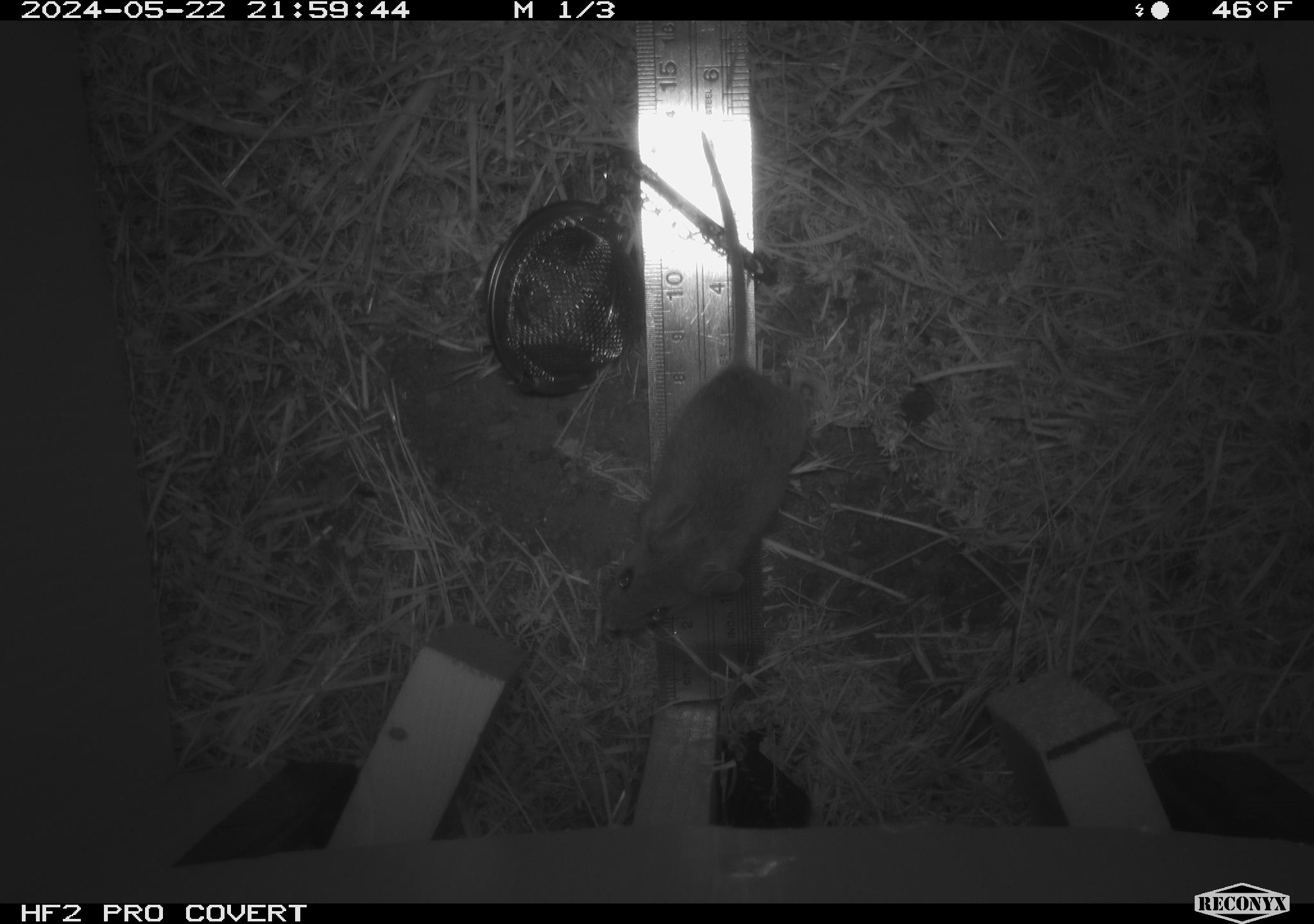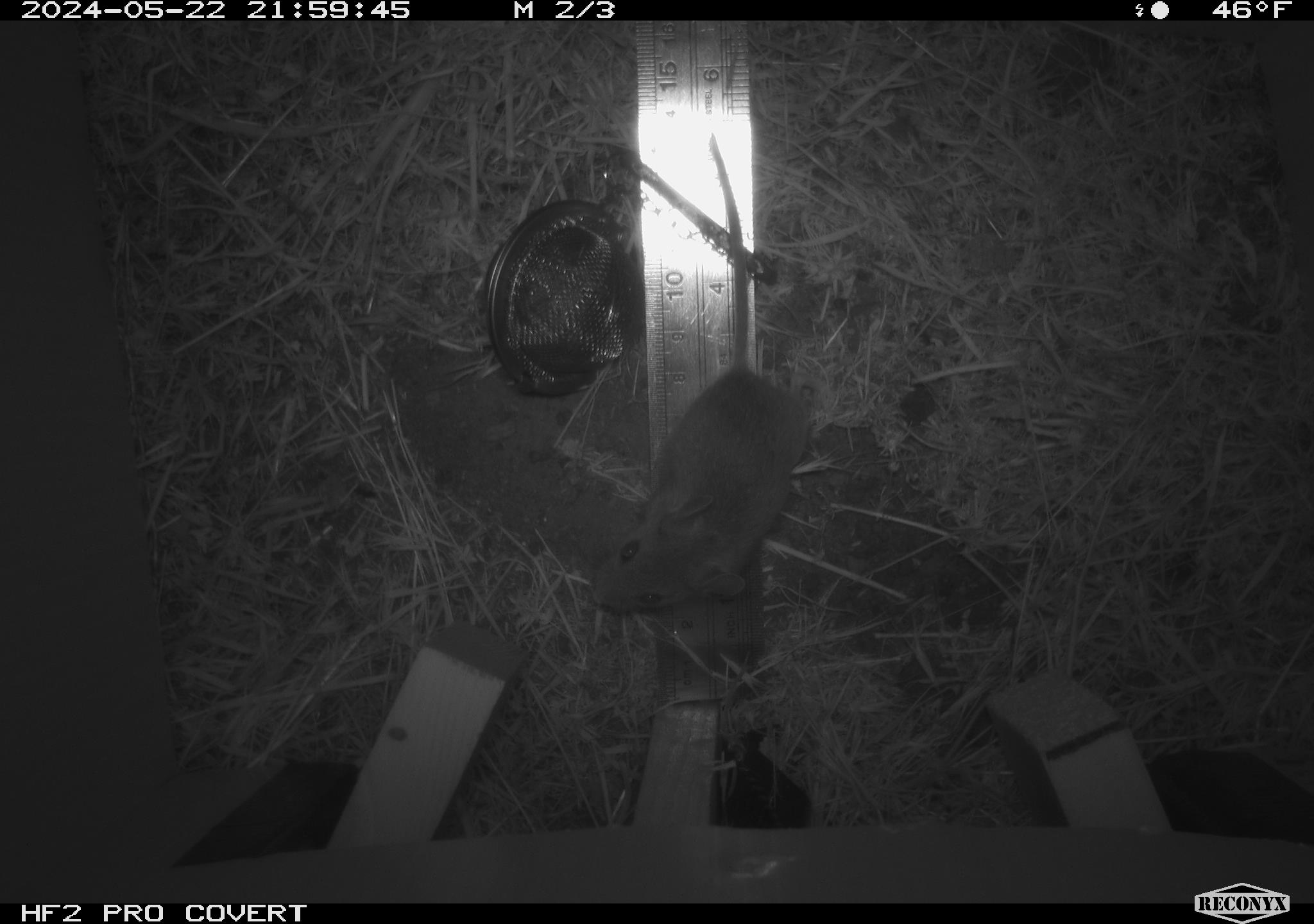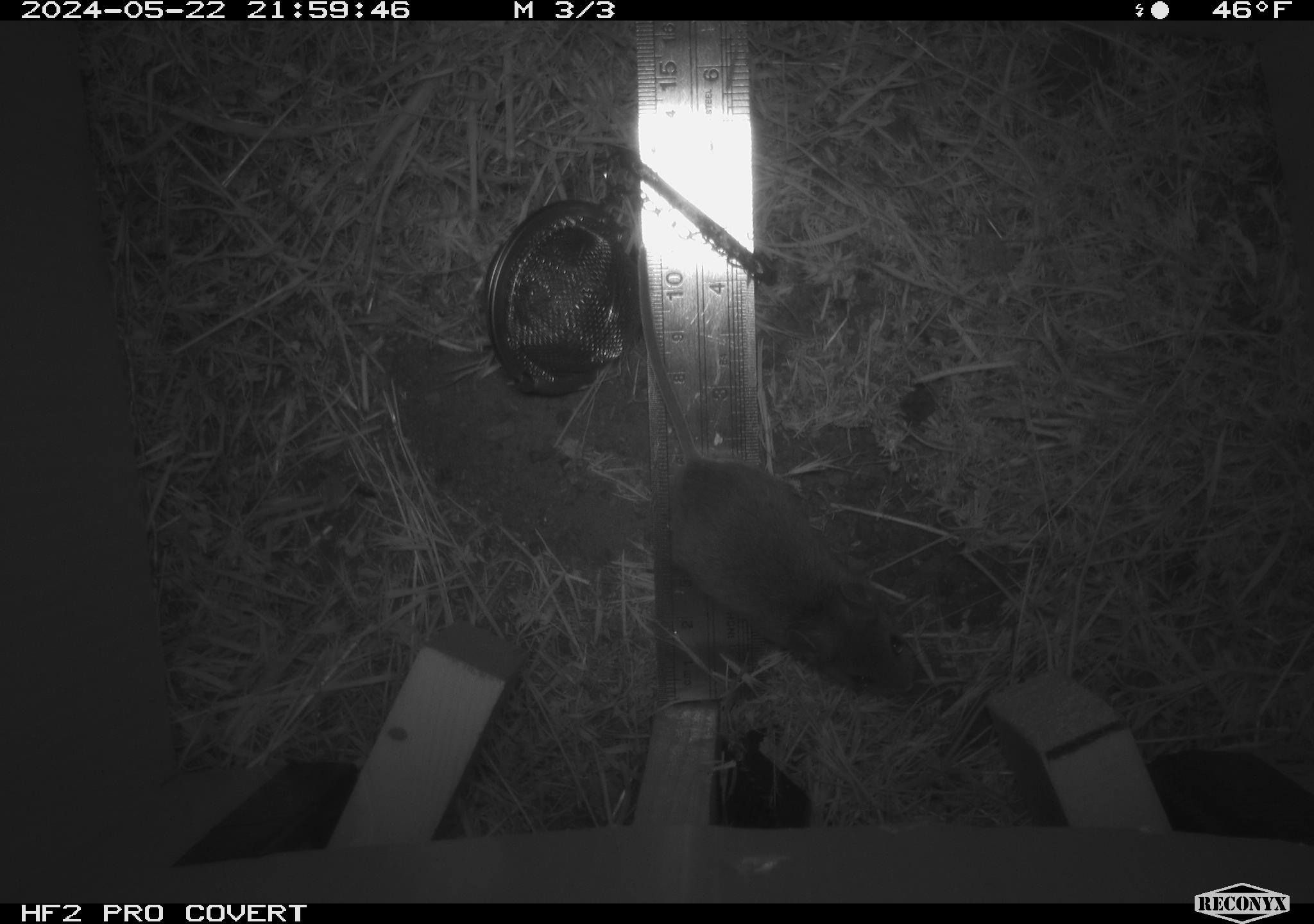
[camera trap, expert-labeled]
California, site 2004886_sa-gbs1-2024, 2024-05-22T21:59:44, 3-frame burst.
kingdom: Animalia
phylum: Chordata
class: Mammalia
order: Rodentia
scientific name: Rodentia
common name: mouse species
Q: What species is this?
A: Mouse species (Rodentia).